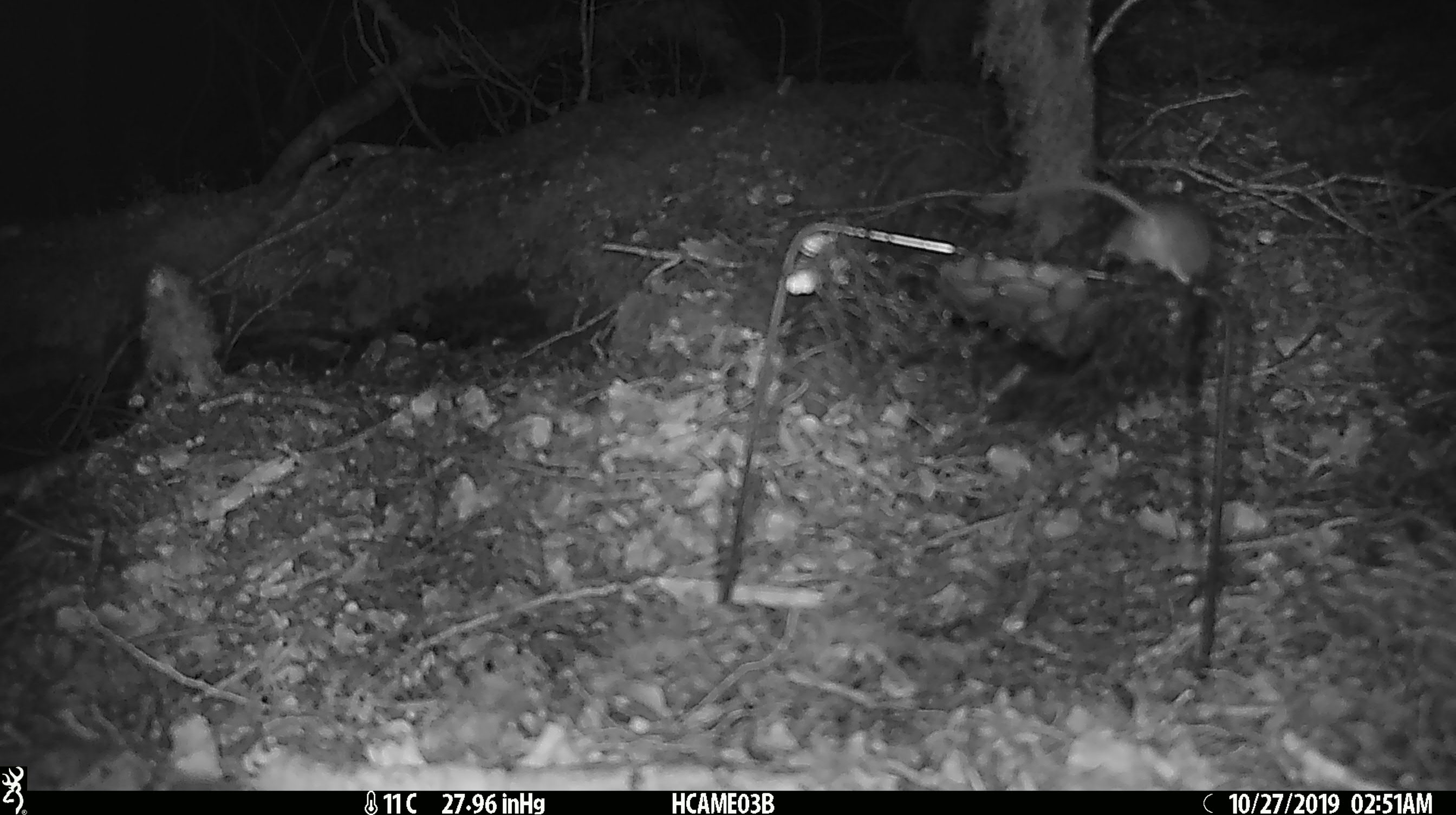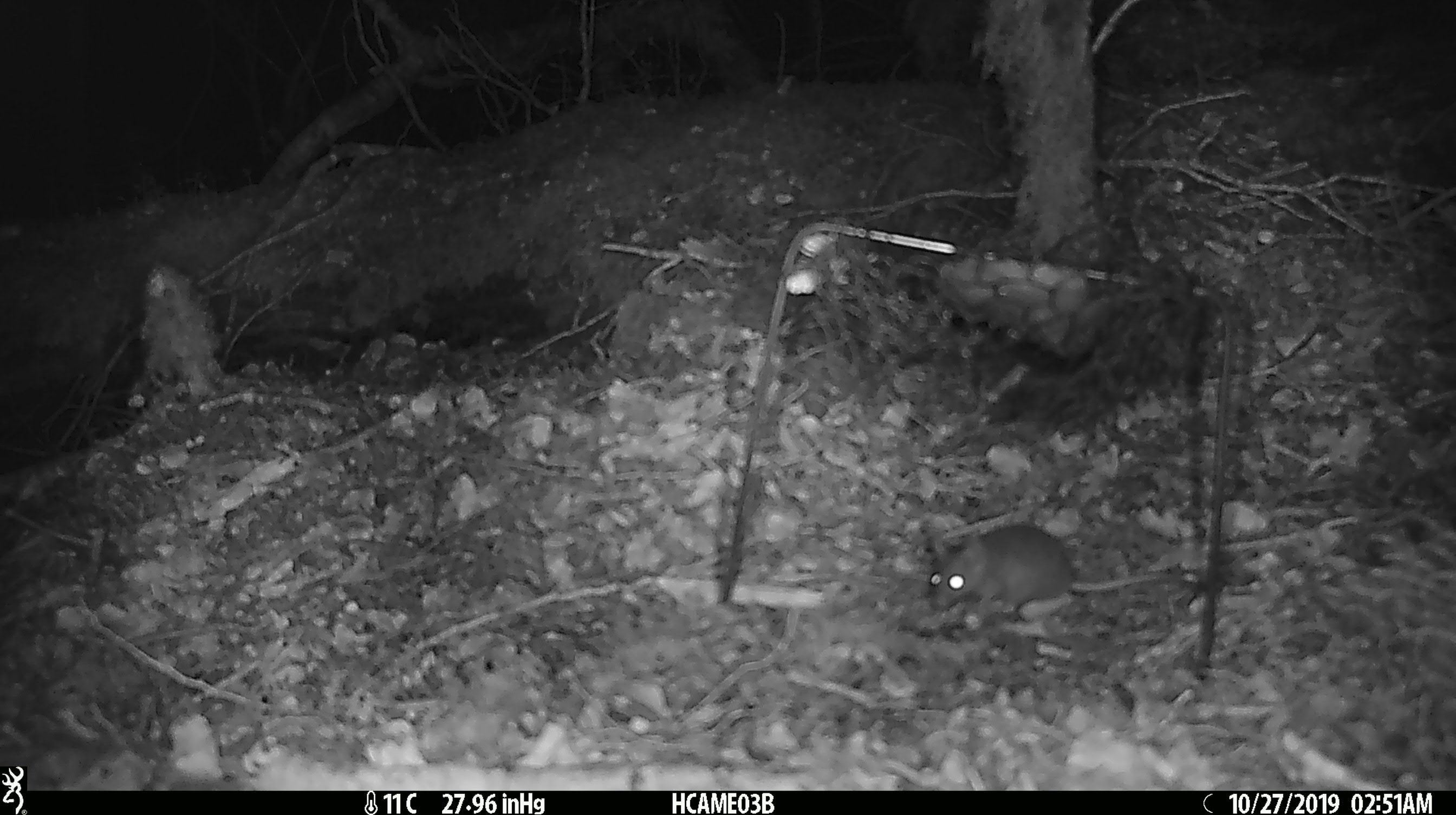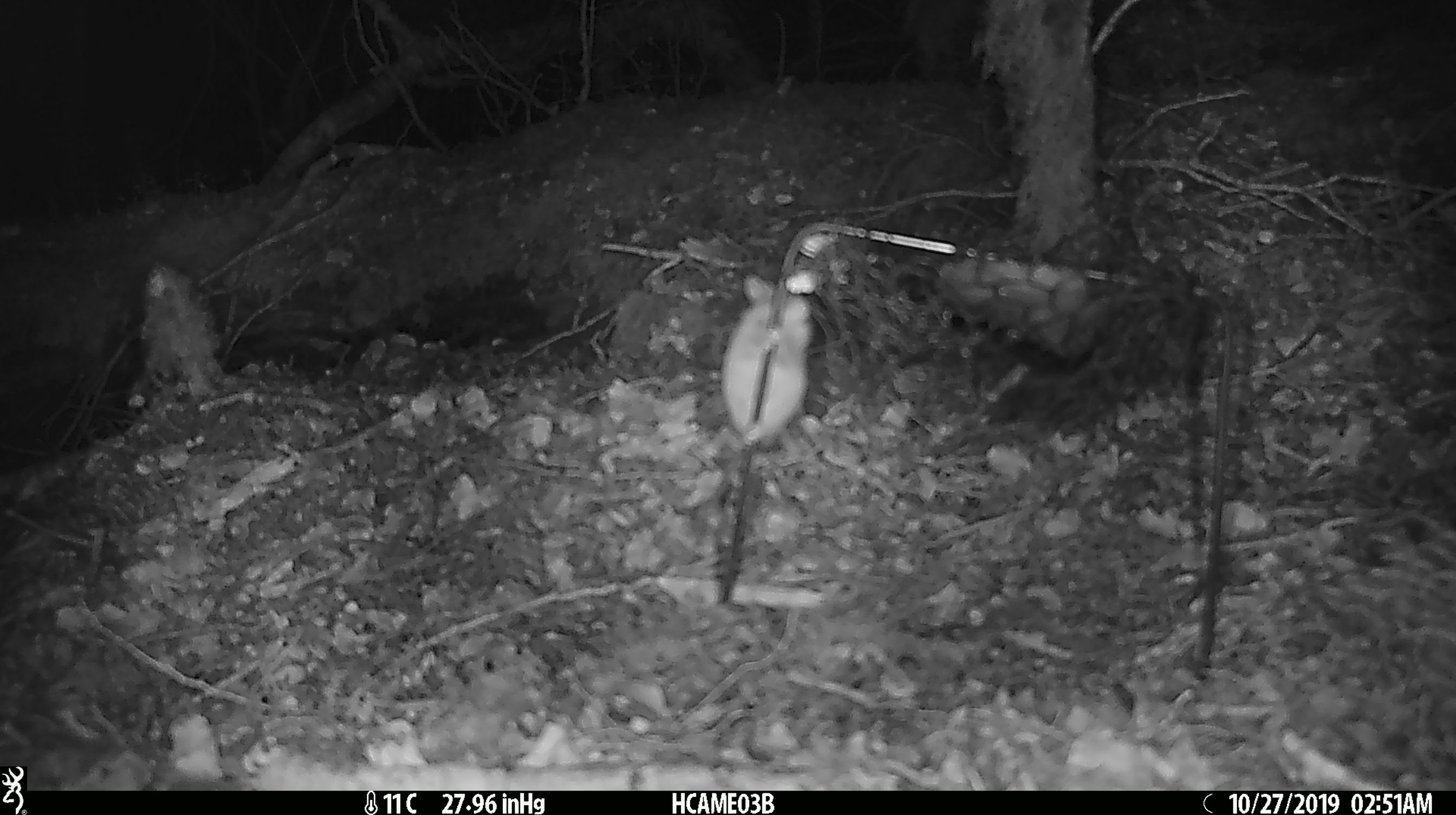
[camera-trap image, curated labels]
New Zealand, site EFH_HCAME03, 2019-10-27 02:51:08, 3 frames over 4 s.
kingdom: Animalia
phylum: Chordata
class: Mammalia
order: Rodentia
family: Muridae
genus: Mus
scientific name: Mus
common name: mouse